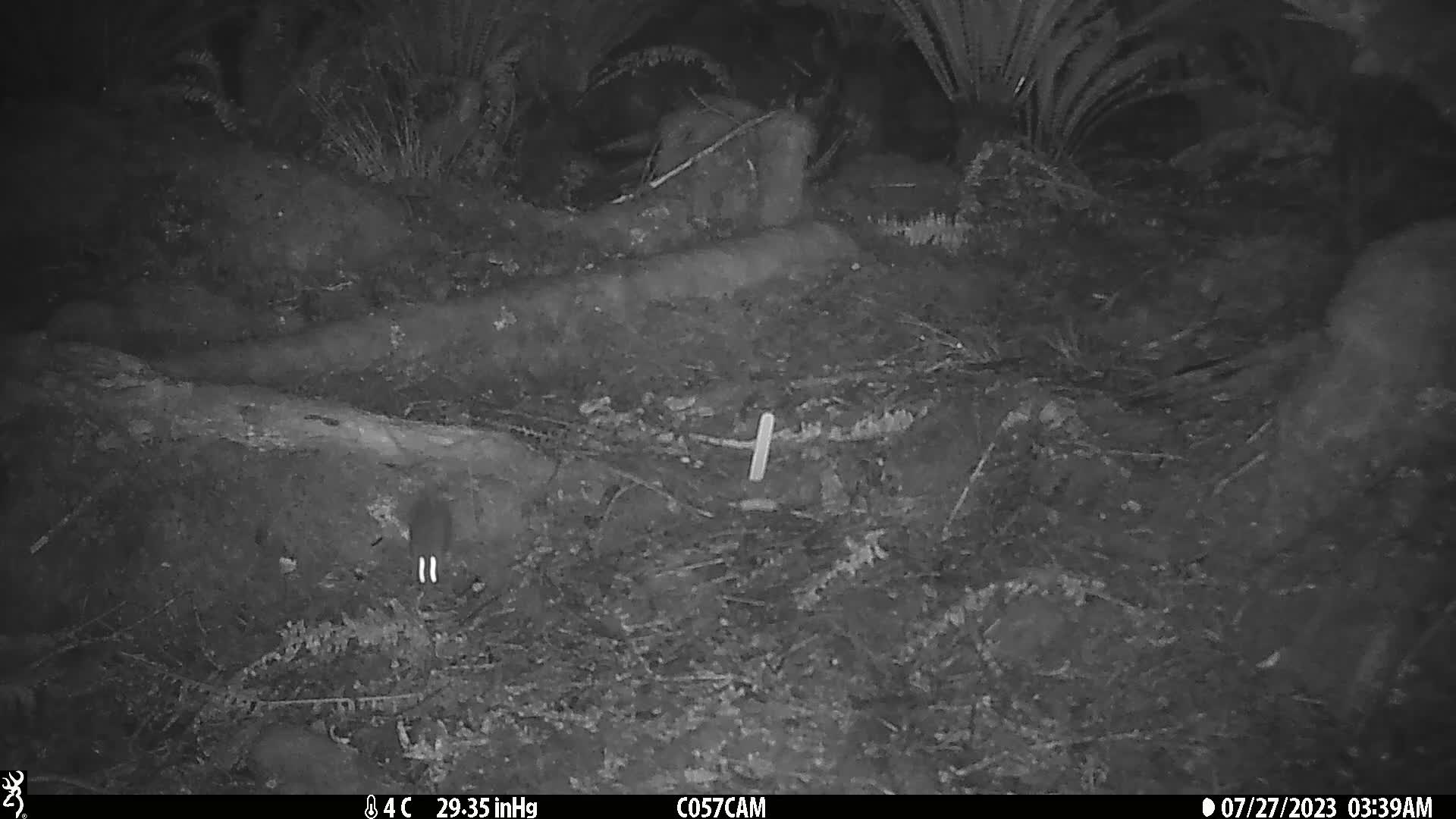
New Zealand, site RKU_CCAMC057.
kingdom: Animalia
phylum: Chordata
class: Mammalia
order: Rodentia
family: Muridae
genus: Rattus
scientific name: Rattus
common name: rat